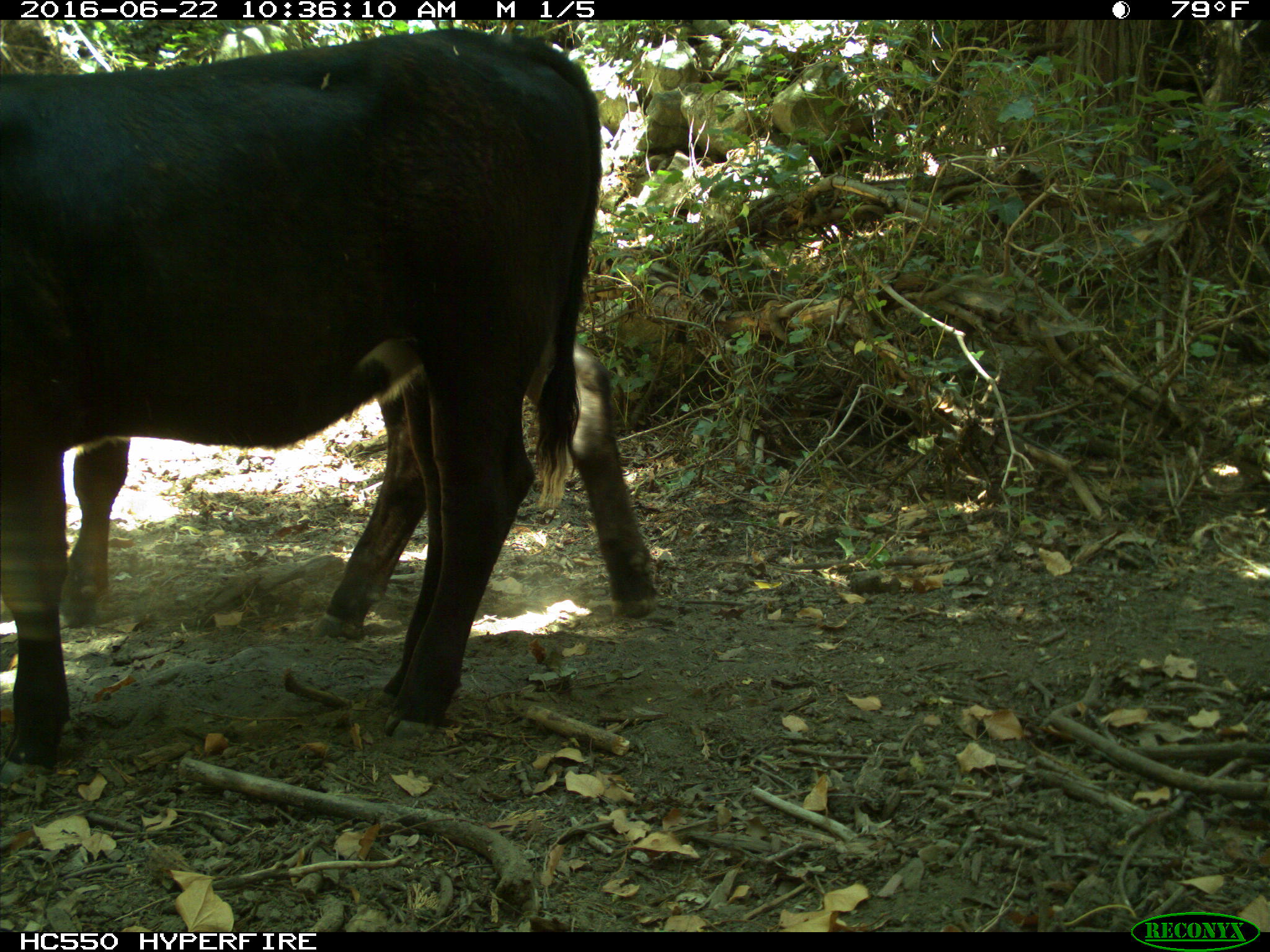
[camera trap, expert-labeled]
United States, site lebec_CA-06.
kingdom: Animalia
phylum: Chordata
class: Mammalia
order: Artiodactyla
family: Bovidae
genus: Bos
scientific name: Bos taurus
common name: domestic cow